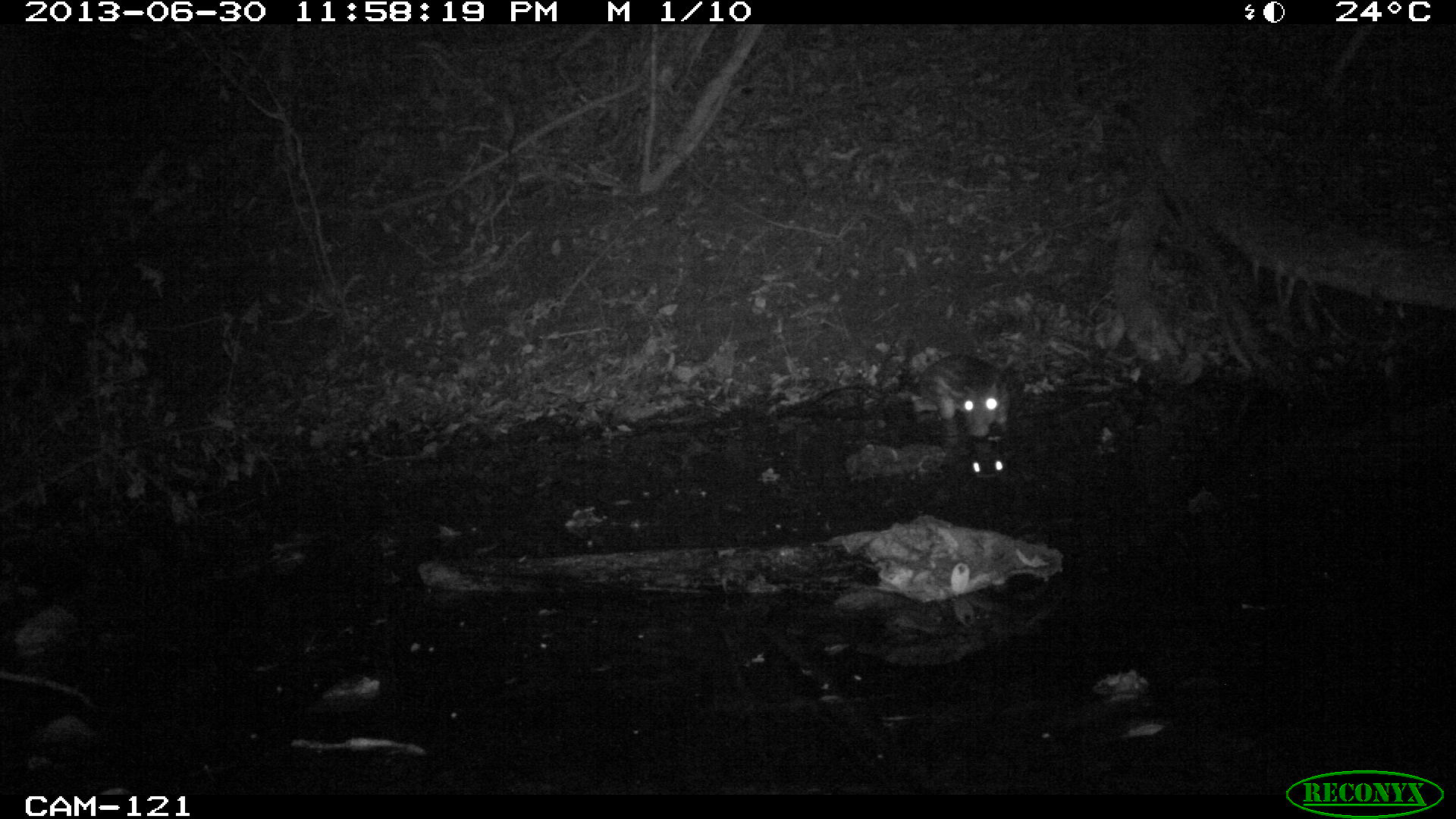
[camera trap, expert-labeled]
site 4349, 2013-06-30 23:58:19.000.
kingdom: Animalia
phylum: Chordata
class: Mammalia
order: Rodentia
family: Cuniculidae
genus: Cuniculus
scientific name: Cuniculus paca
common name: lowland paca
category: agouti paca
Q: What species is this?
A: Agouti paca (lowland paca) (Cuniculus paca).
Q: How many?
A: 1.